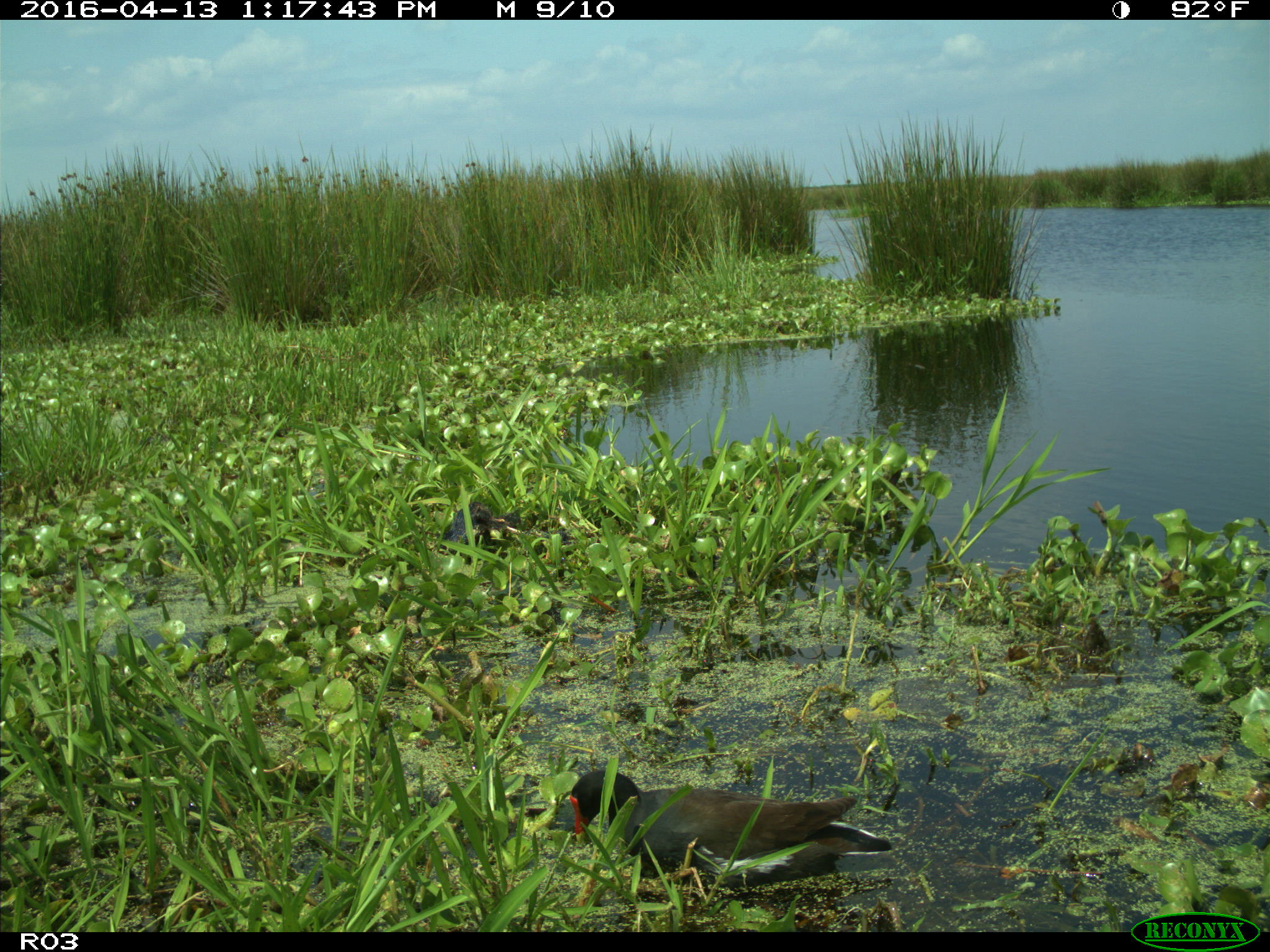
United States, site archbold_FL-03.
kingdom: Animalia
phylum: Chordata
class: Aves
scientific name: Aves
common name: birds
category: unidentified bird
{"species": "unidentified bird (birds) (Aves)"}